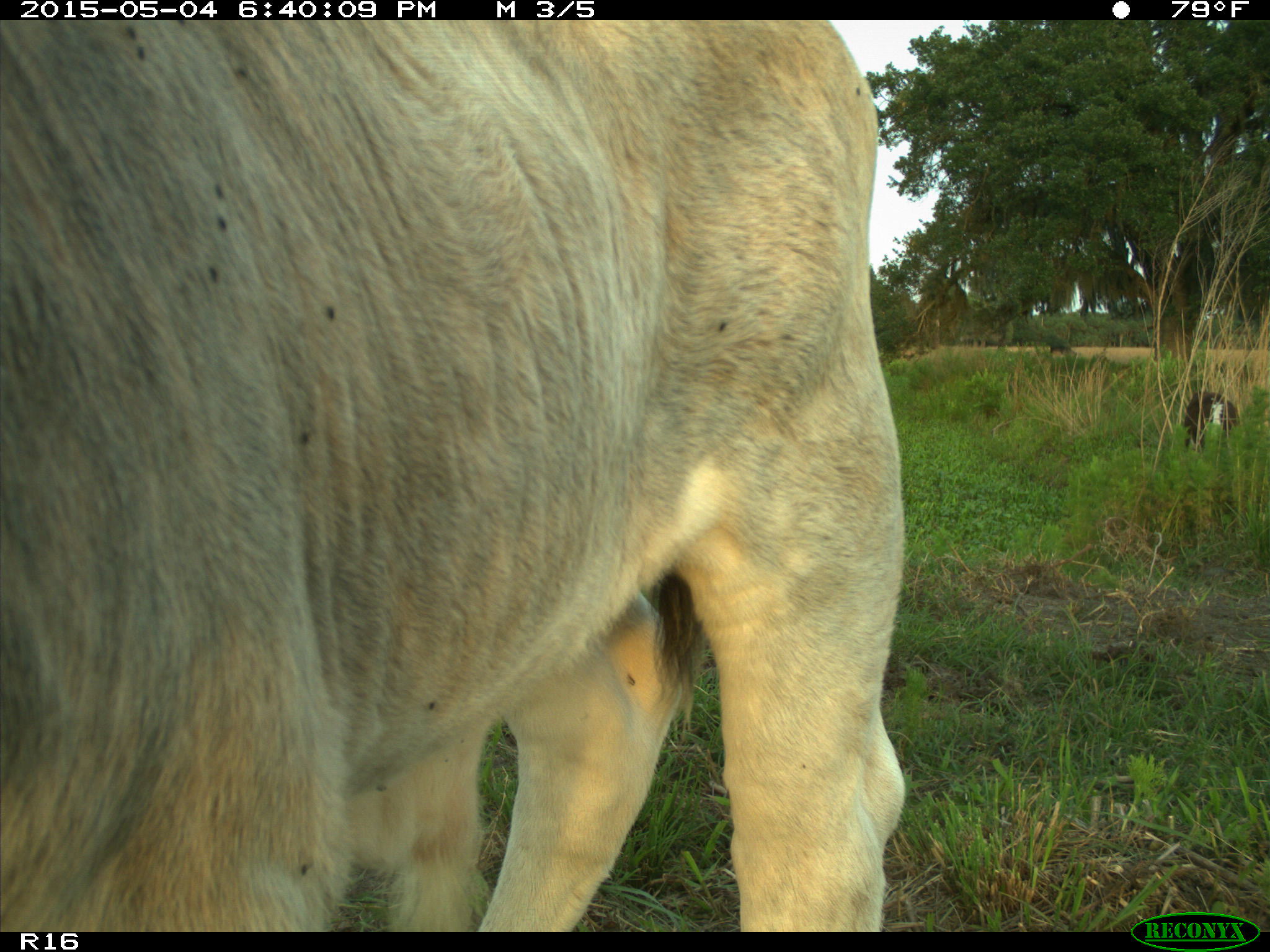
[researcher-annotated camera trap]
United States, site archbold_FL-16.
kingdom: Animalia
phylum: Chordata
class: Mammalia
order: Artiodactyla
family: Bovidae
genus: Bos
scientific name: Bos taurus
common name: domestic cow